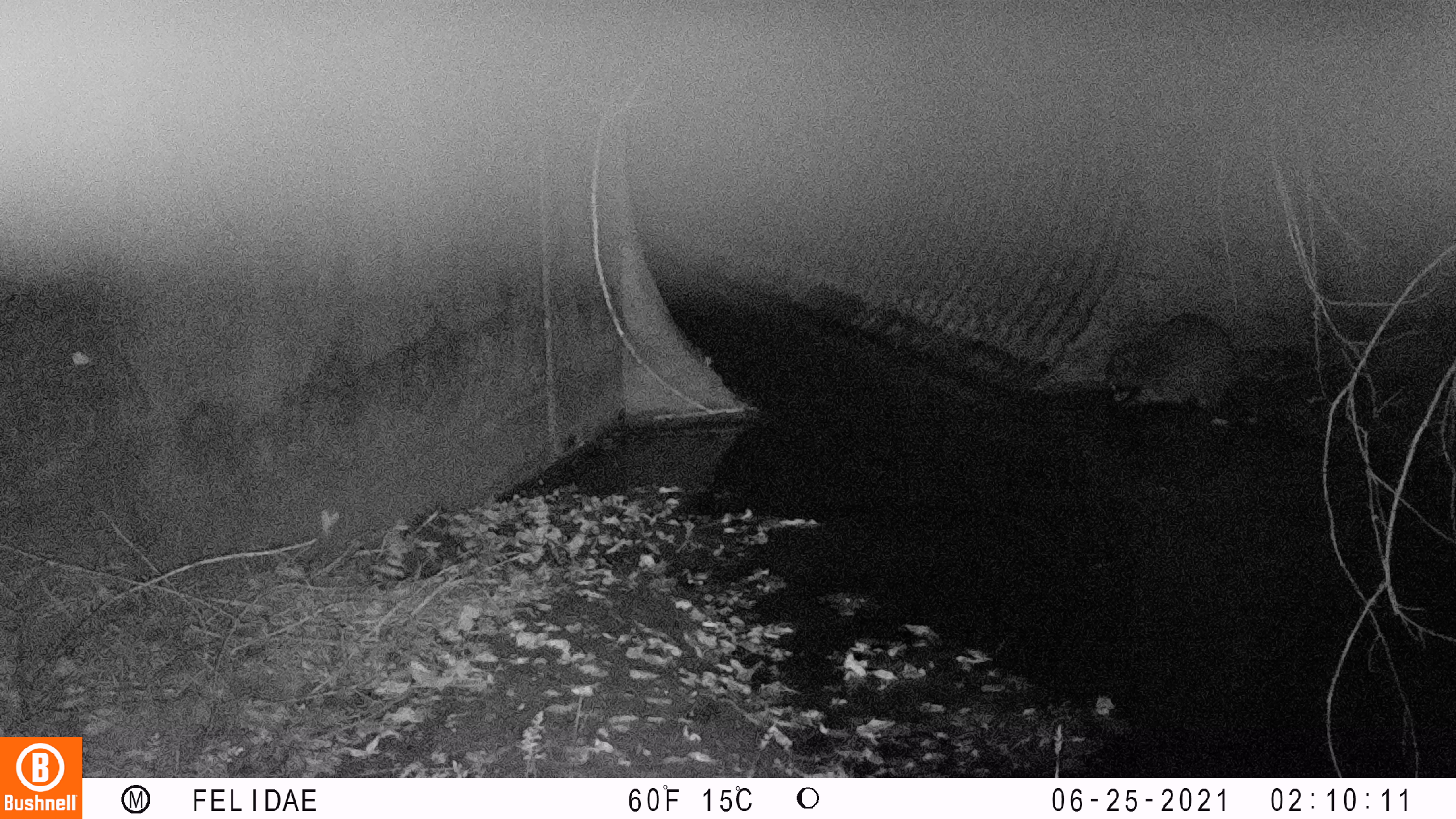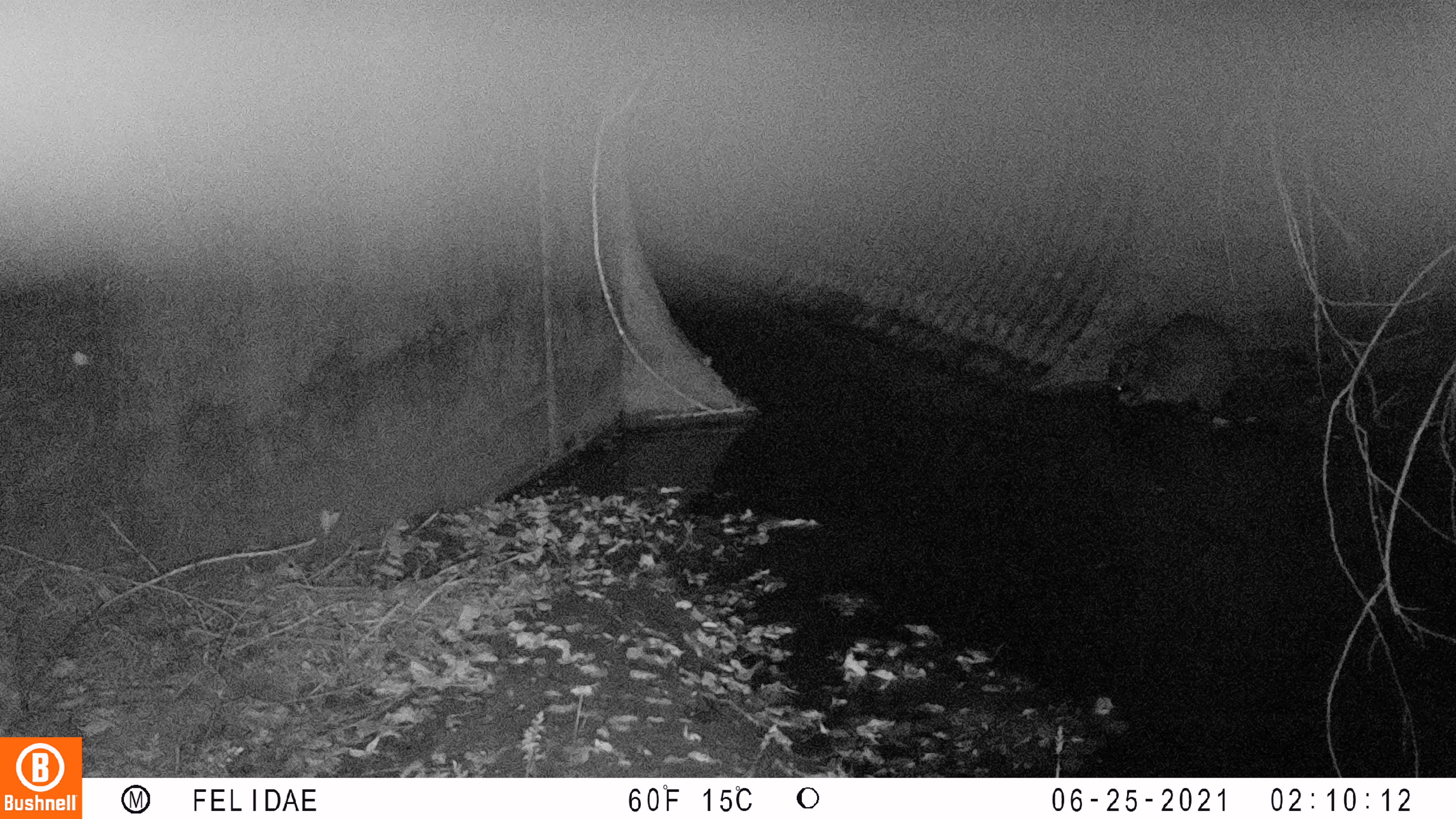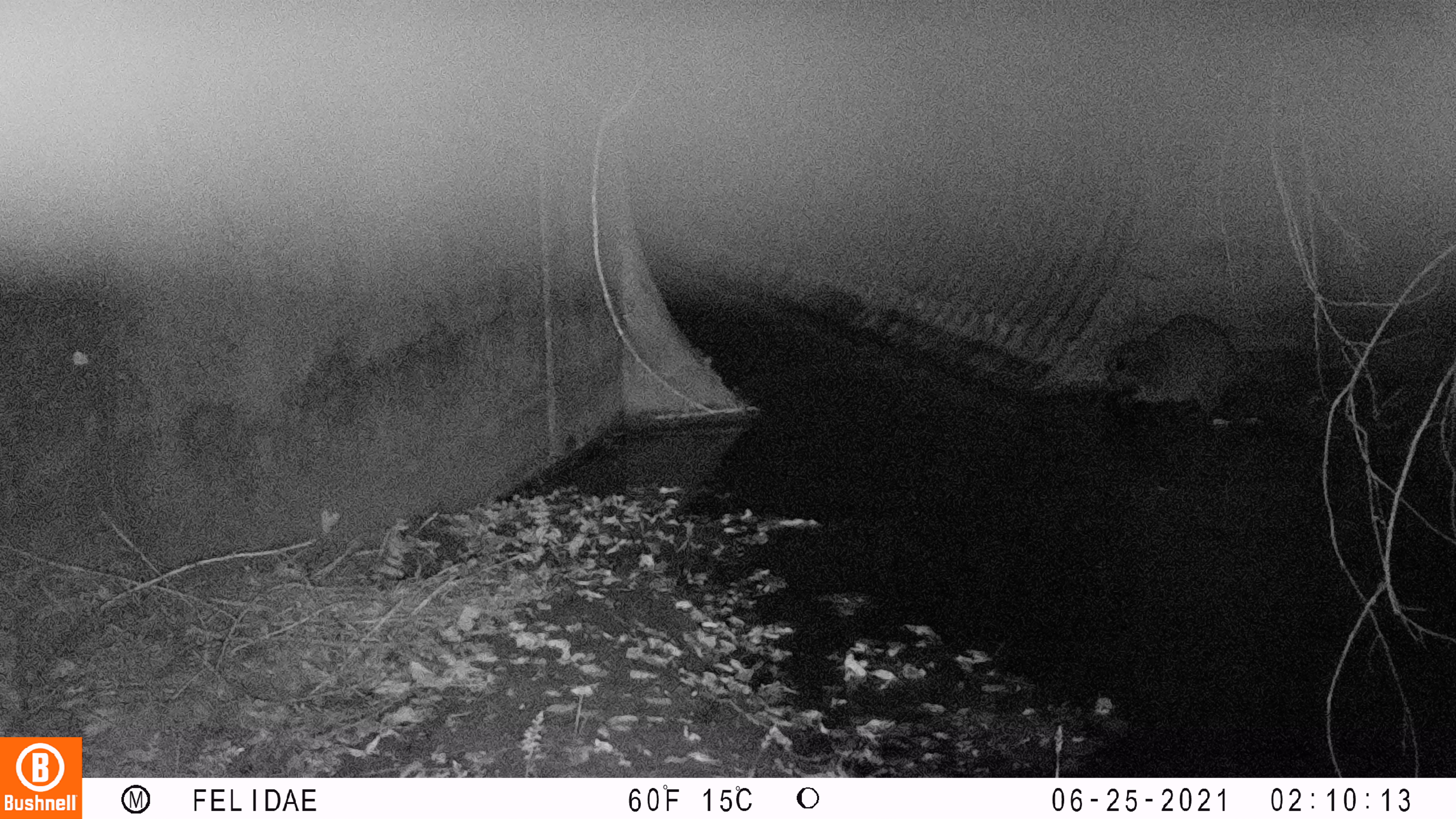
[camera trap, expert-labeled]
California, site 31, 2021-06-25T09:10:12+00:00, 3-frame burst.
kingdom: Animalia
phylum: Chordata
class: Mammalia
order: Carnivora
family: Procyonidae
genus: Procyon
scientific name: Procyon lotor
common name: raccoon